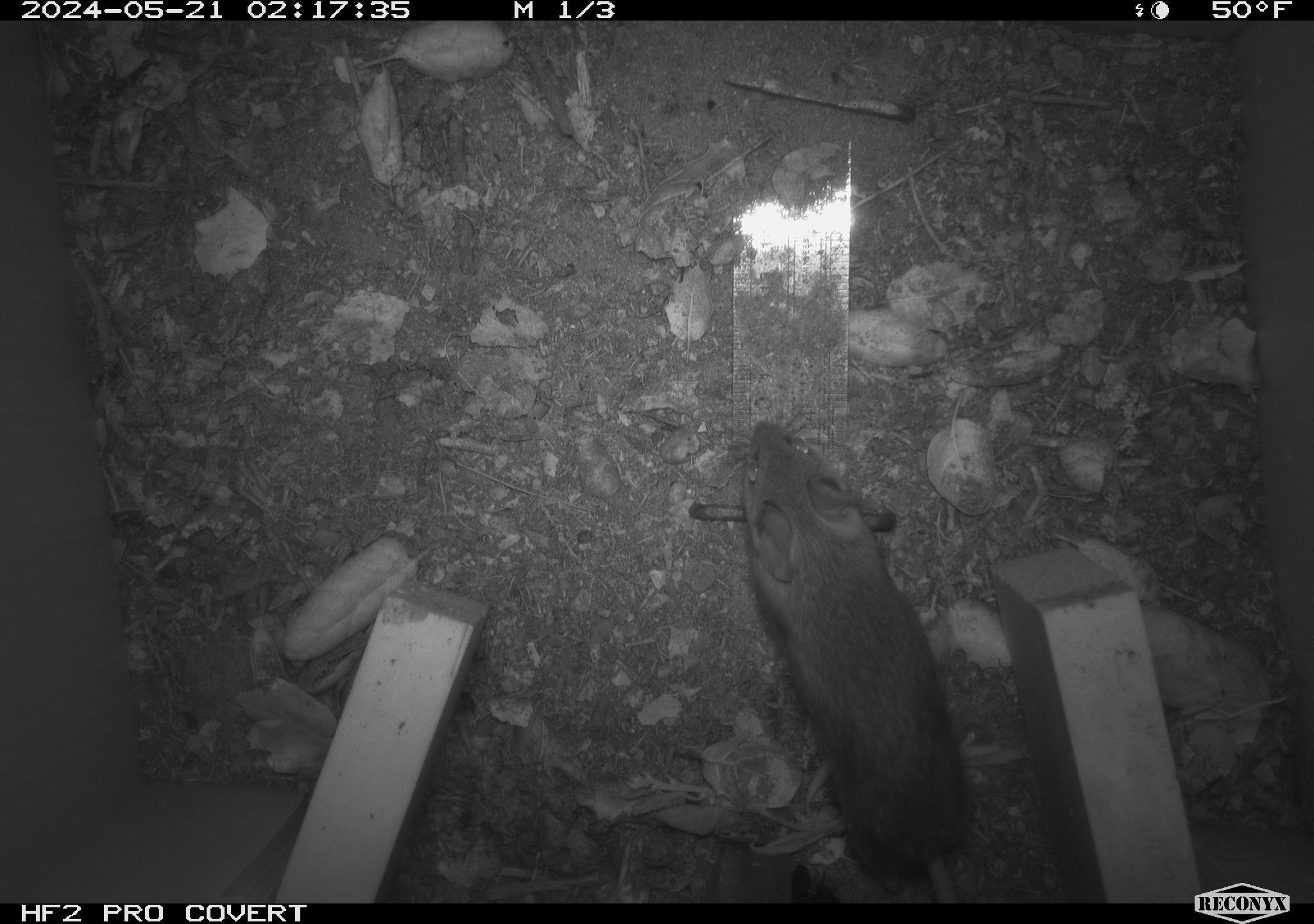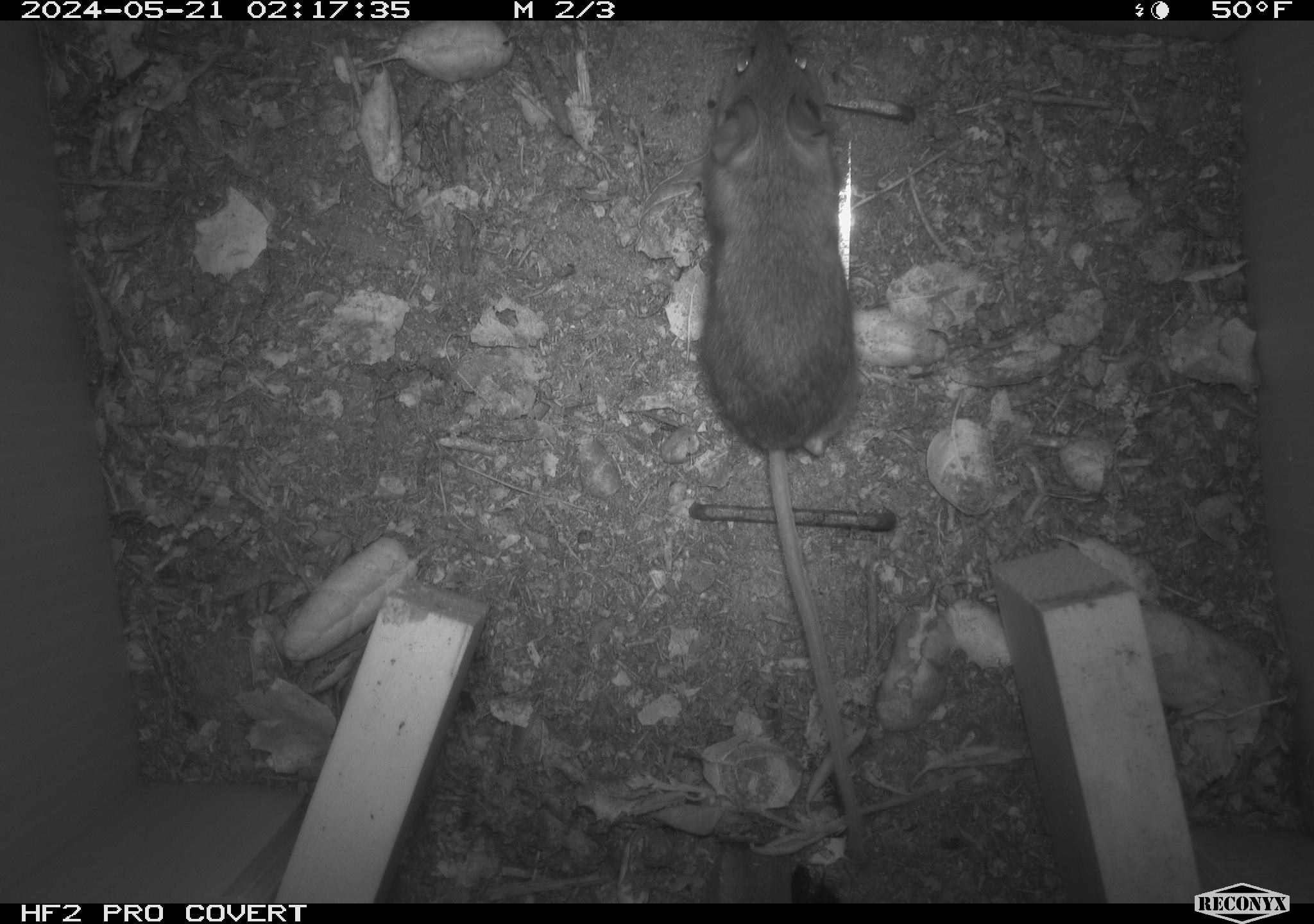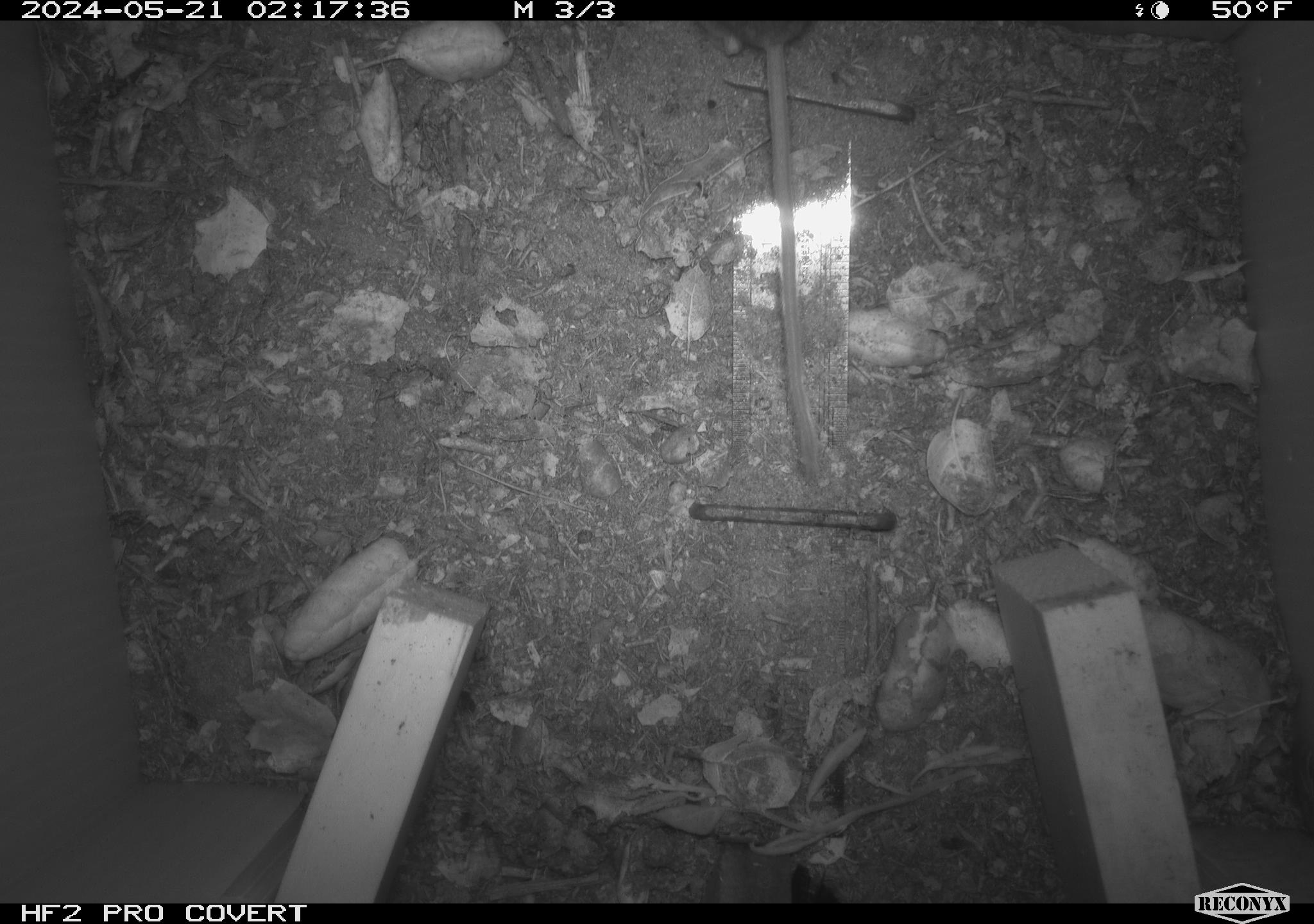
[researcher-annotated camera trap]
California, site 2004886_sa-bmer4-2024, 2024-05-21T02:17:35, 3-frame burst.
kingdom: Animalia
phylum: Chordata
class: Mammalia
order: Rodentia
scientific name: Rodentia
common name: mouse species